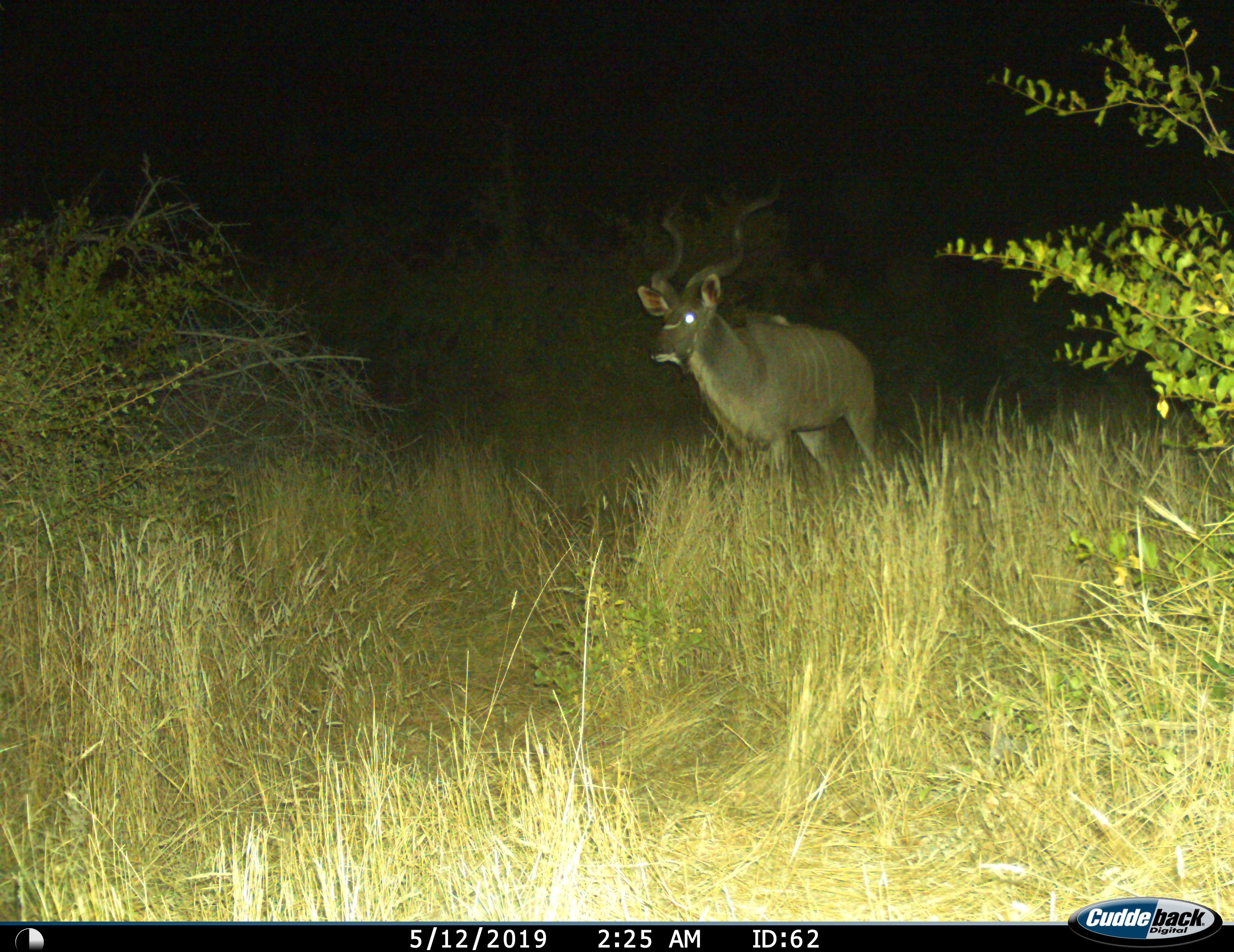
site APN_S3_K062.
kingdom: Animalia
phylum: Chordata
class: Mammalia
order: Artiodactyla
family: Bovidae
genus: Tragelaphus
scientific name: Tragelaphus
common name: kudu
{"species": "kudu (Tragelaphus)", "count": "1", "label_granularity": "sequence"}